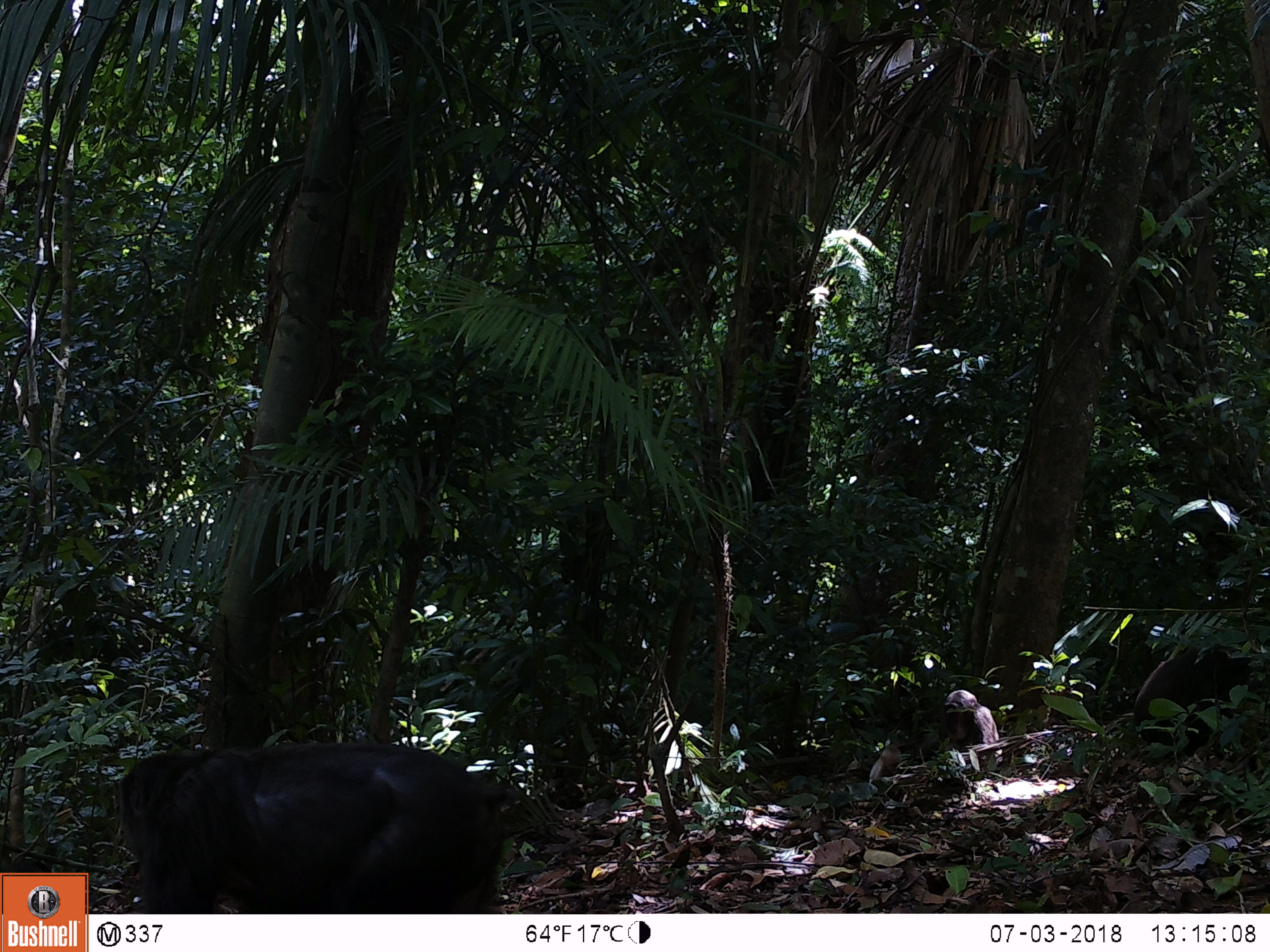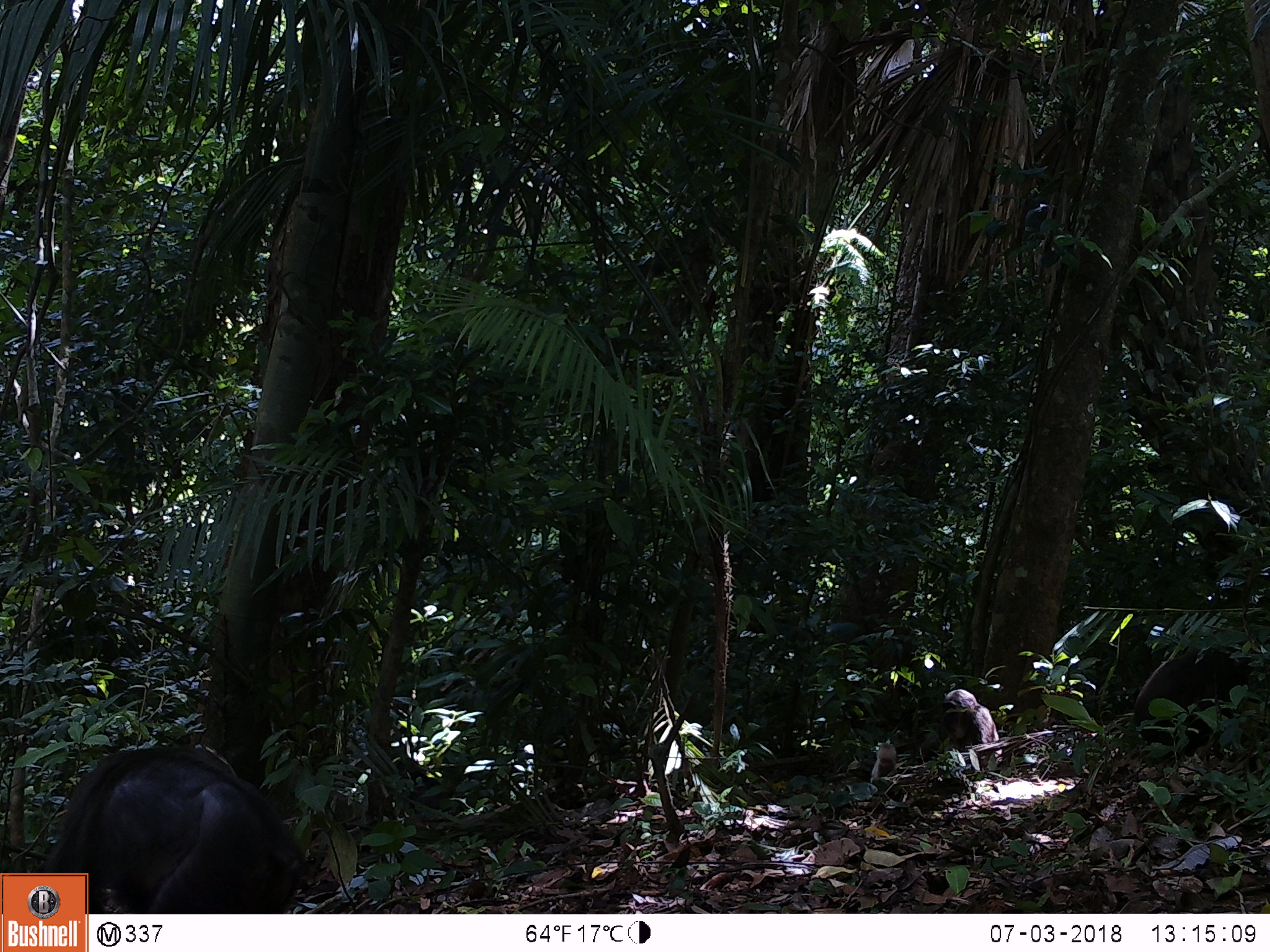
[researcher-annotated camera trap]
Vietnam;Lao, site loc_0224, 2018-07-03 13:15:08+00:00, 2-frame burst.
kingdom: Animalia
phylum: Chordata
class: Mammalia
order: Primates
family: Cercopithecidae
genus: Macaca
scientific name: Macaca arctoides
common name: stump-tailed macaque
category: stump tailed macaque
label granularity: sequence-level